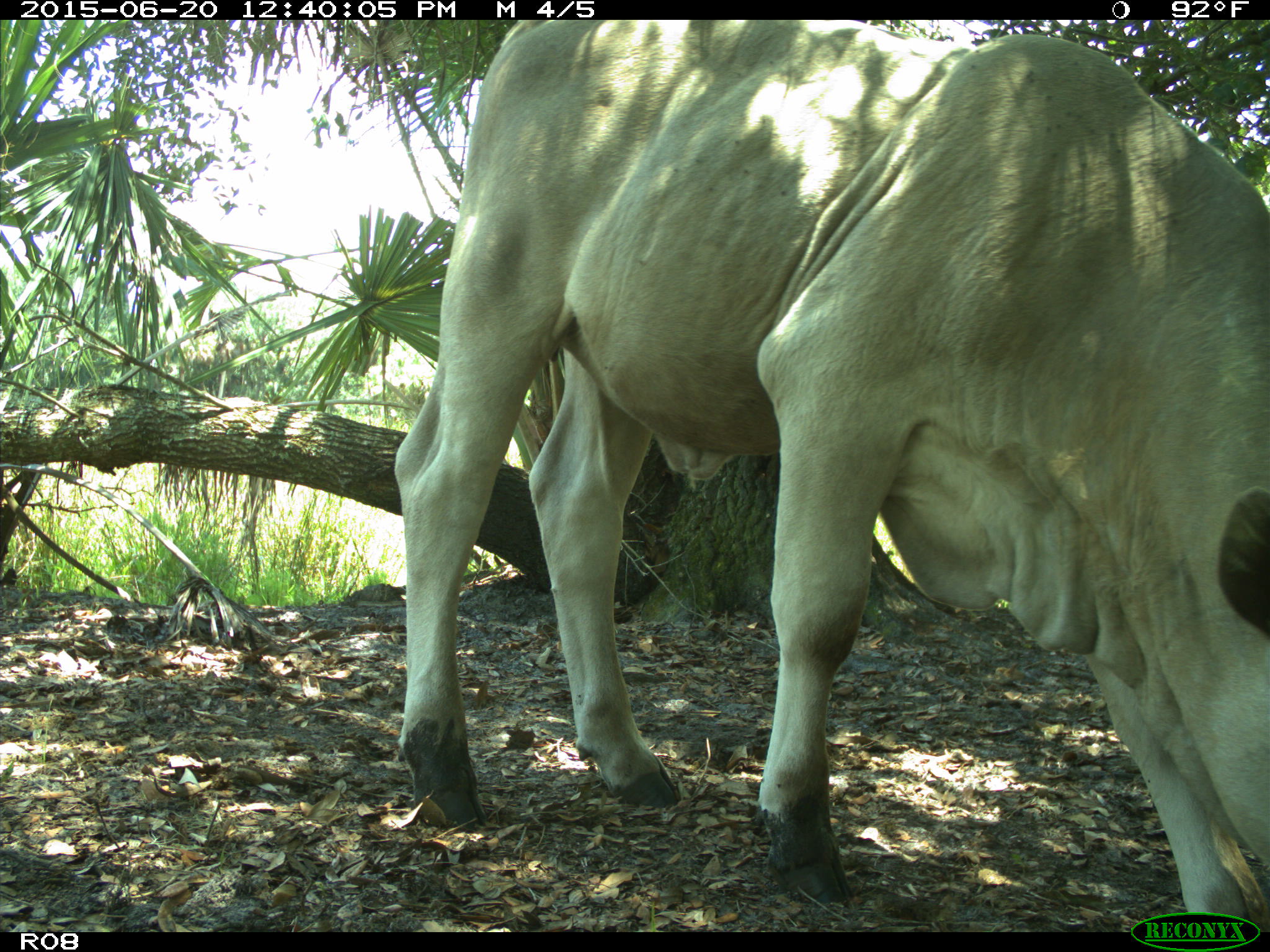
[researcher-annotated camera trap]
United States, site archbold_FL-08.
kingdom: Animalia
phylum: Chordata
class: Mammalia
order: Artiodactyla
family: Bovidae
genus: Bos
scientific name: Bos taurus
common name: domestic cow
Bos taurus (domestic cow).